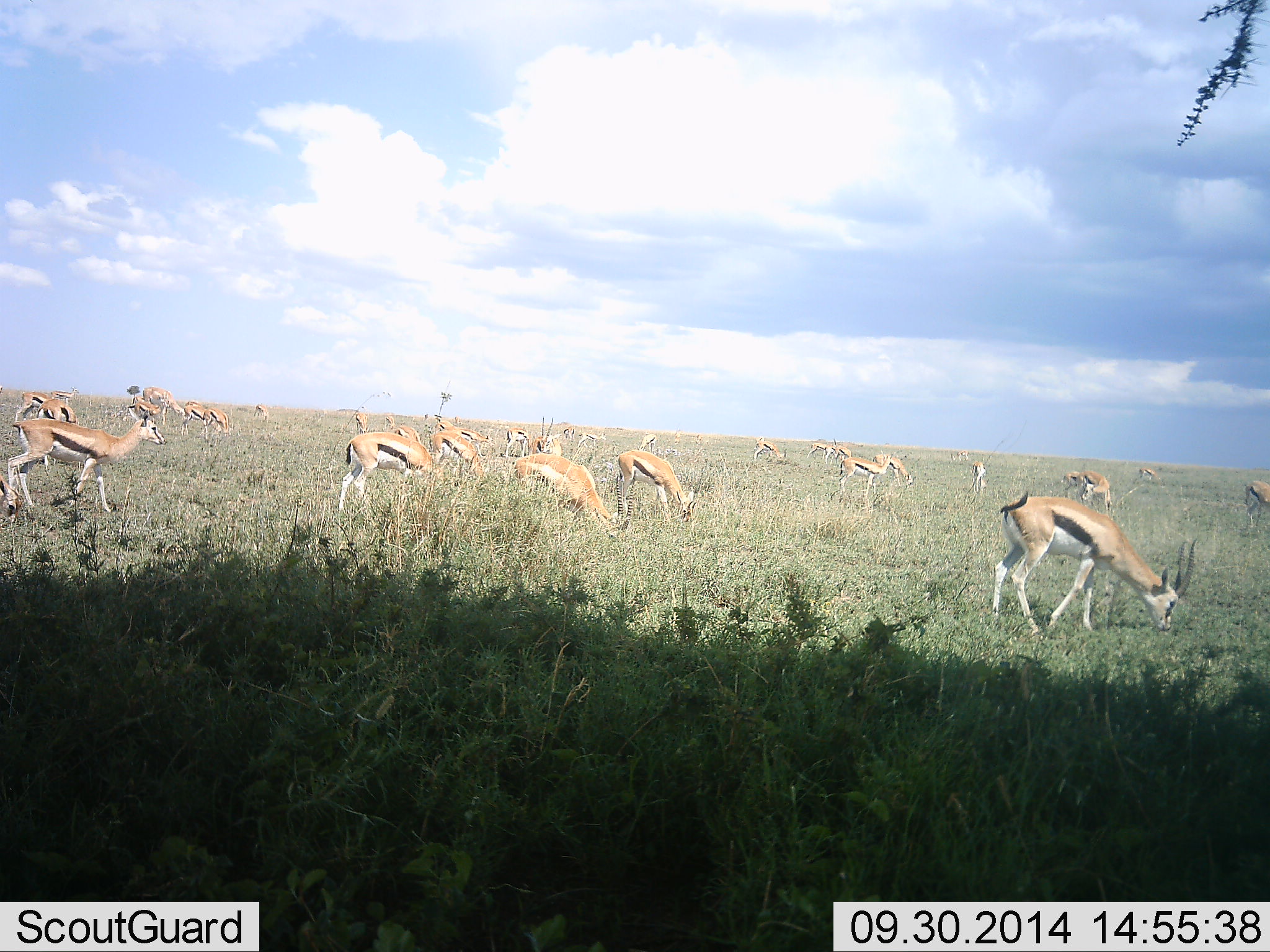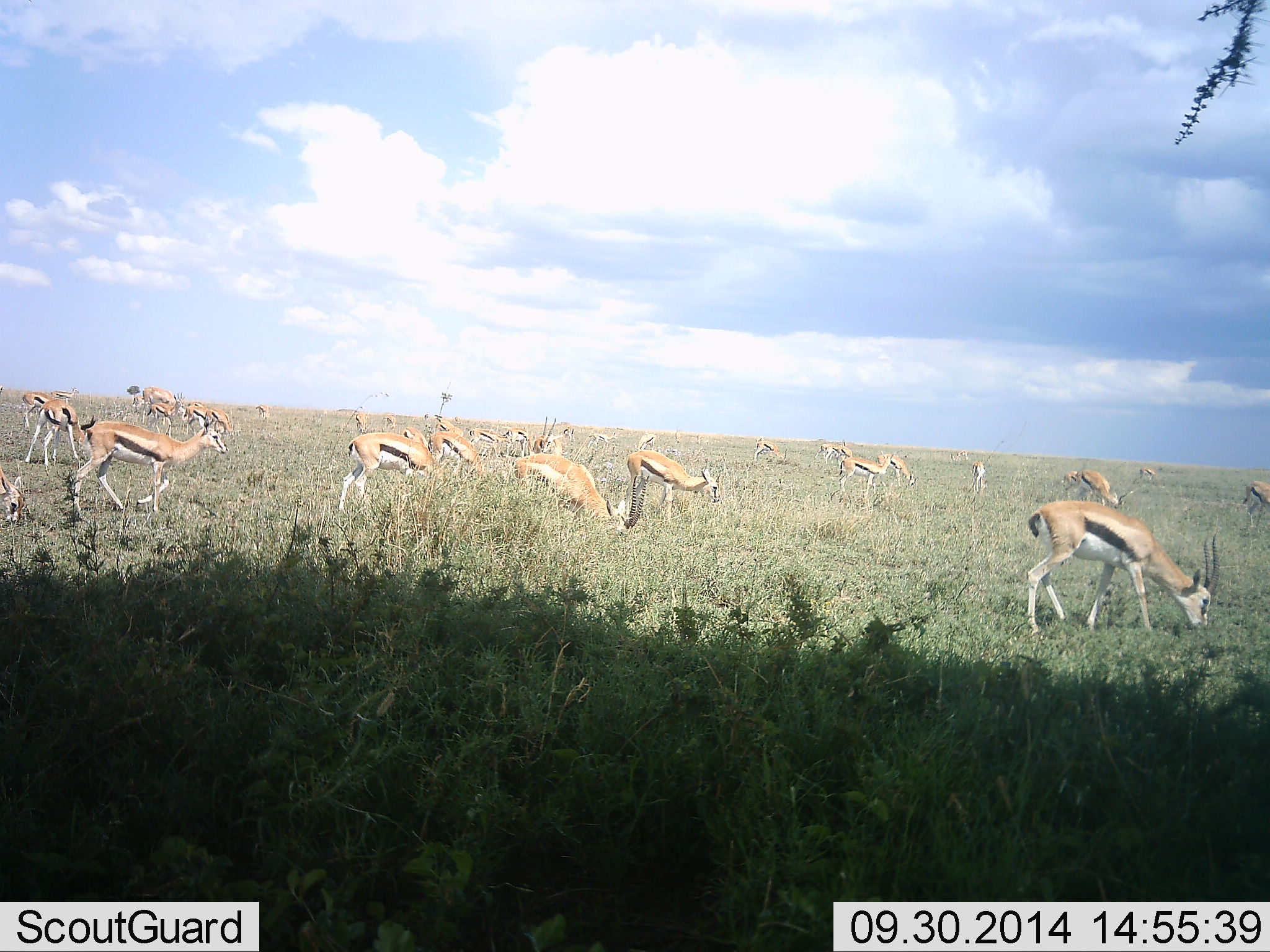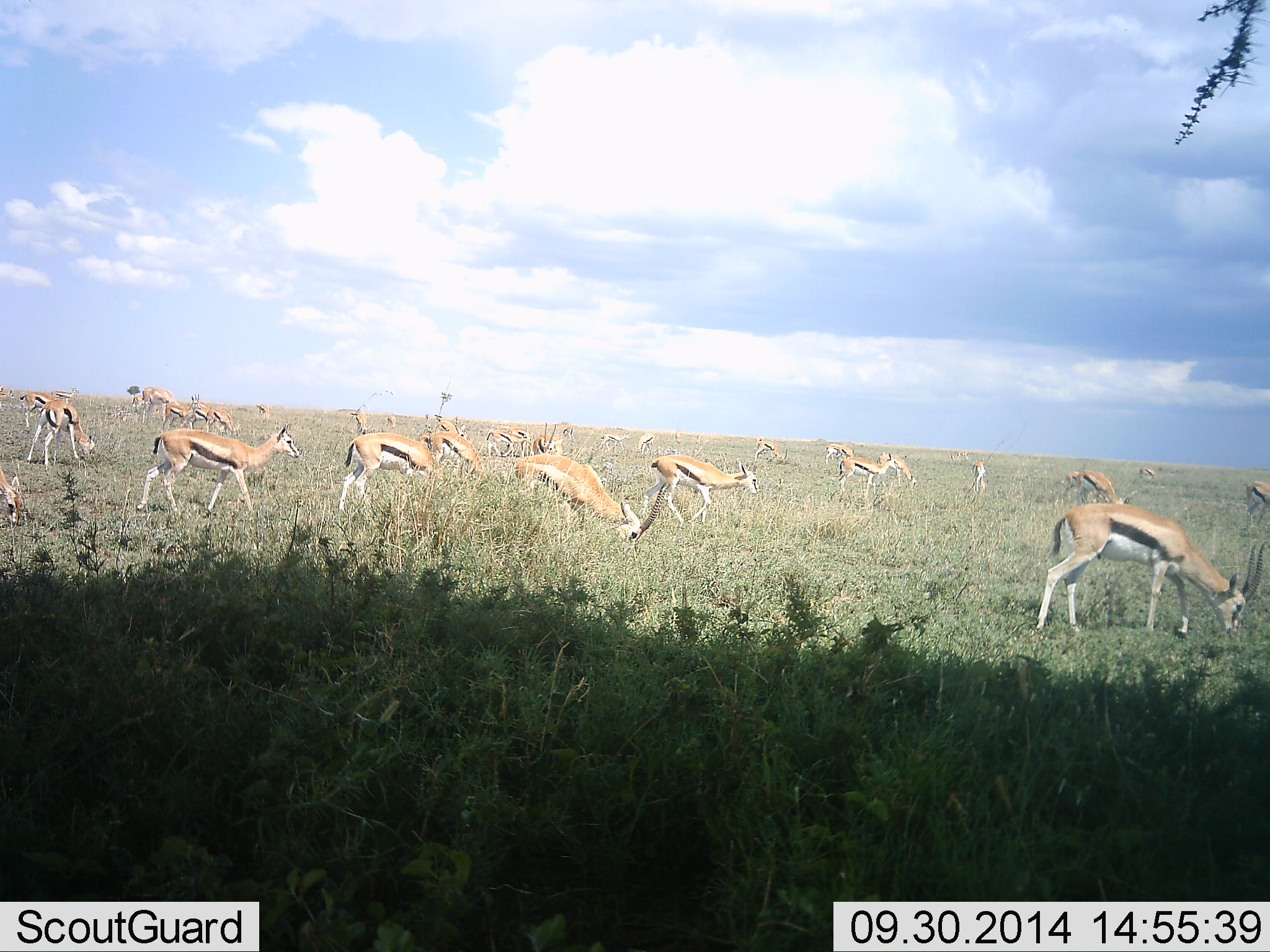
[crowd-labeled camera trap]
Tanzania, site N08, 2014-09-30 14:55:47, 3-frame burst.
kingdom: Animalia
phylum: Chordata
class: Mammalia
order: Artiodactyla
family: Bovidae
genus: Eudorcas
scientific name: Eudorcas thomsonii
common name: thomson's gazelle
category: gazellethomsons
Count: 11-50.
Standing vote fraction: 27%.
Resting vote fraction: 0%.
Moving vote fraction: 64%.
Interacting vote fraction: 0%.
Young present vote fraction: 18%.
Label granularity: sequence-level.